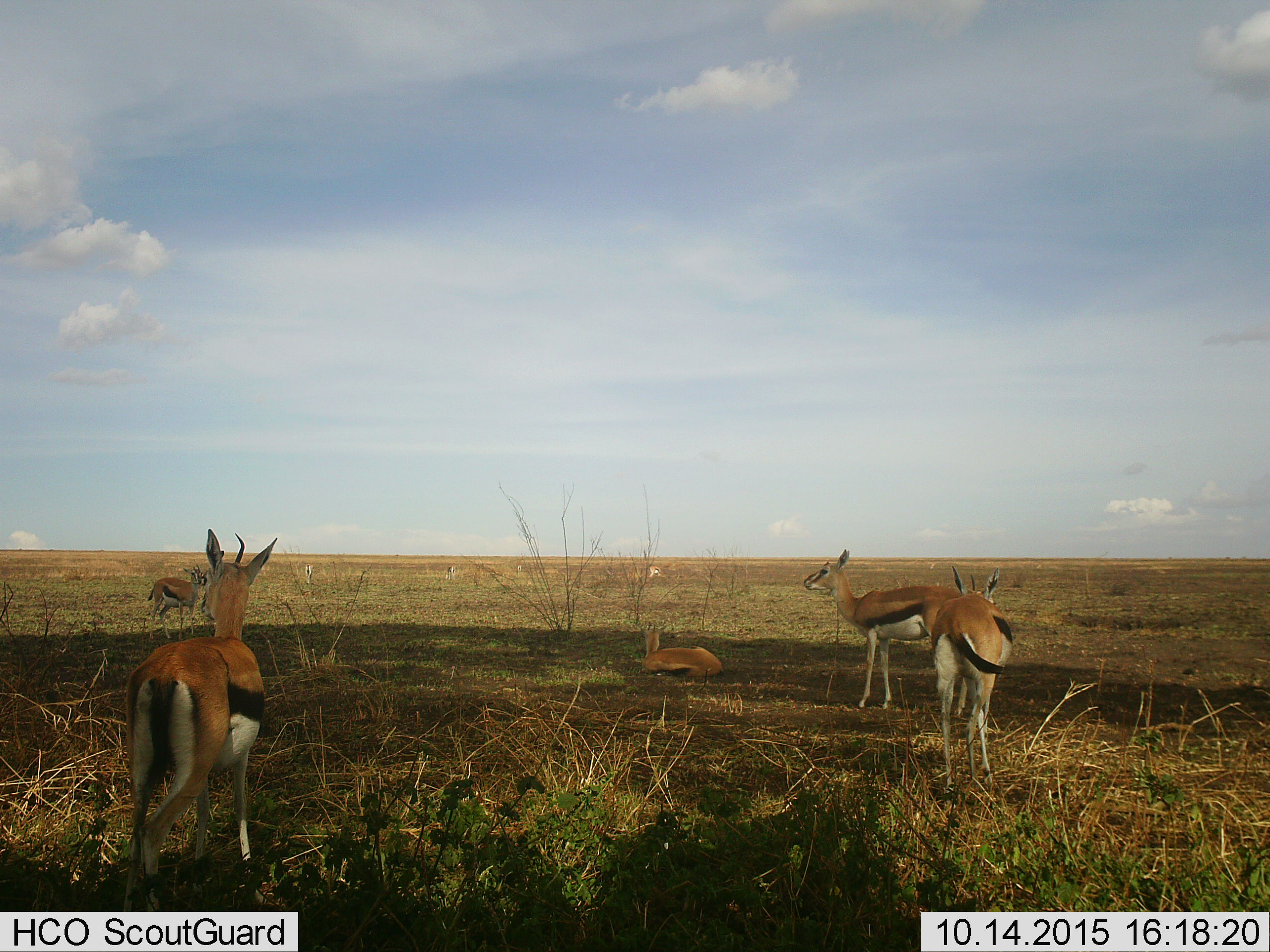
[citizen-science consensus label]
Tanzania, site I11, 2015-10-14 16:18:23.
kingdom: Animalia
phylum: Chordata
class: Mammalia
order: Artiodactyla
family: Bovidae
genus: Eudorcas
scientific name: Eudorcas thomsonii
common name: thomson's gazelle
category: gazellethomsons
Gazellethomsons (thomson's gazelle) (Eudorcas thomsonii), count 5. Behavior (volunteer vote fractions): standing 100%, resting 100%, moving 11%, interacting 11%. Young present (vote fraction): 11%. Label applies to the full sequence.